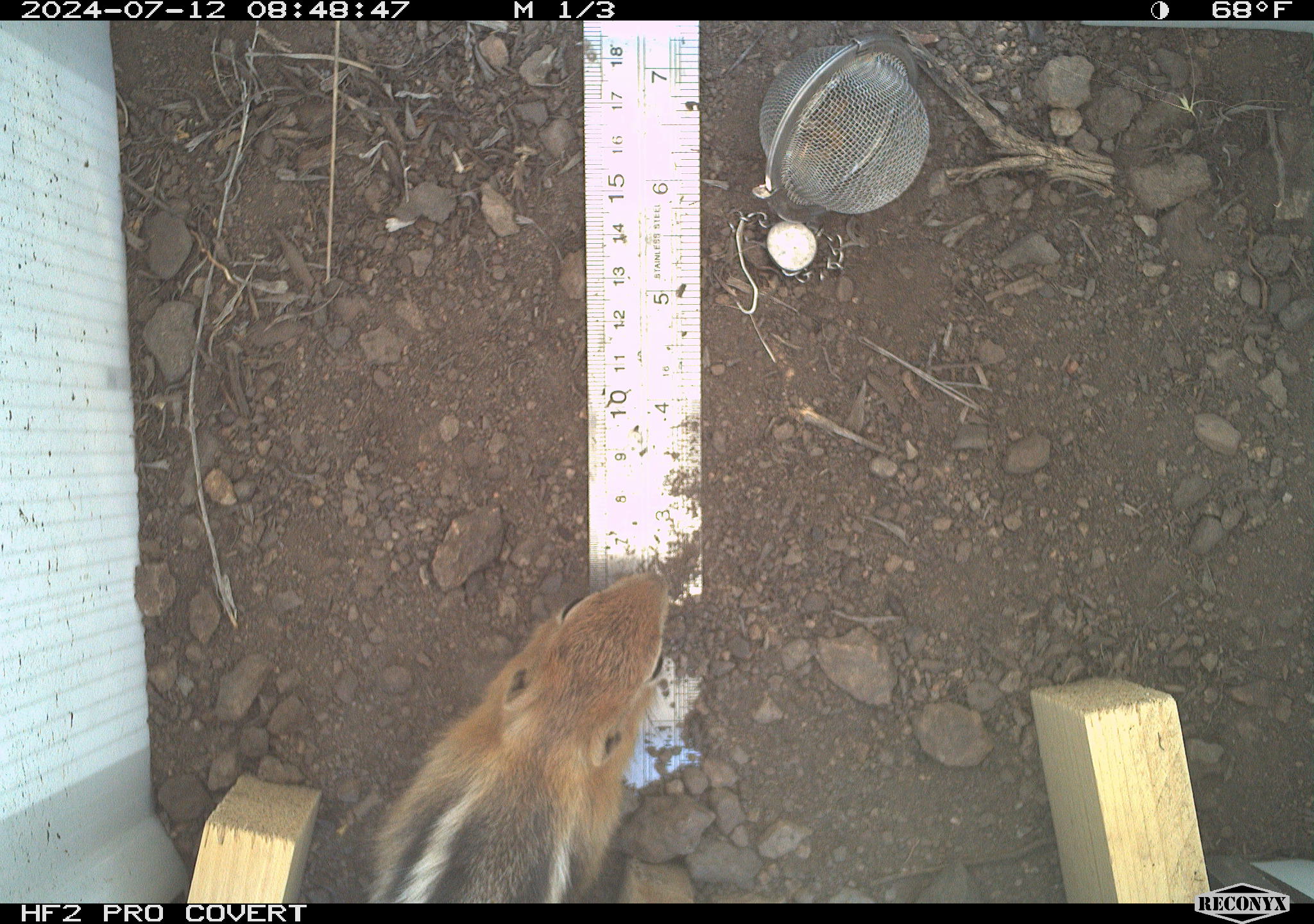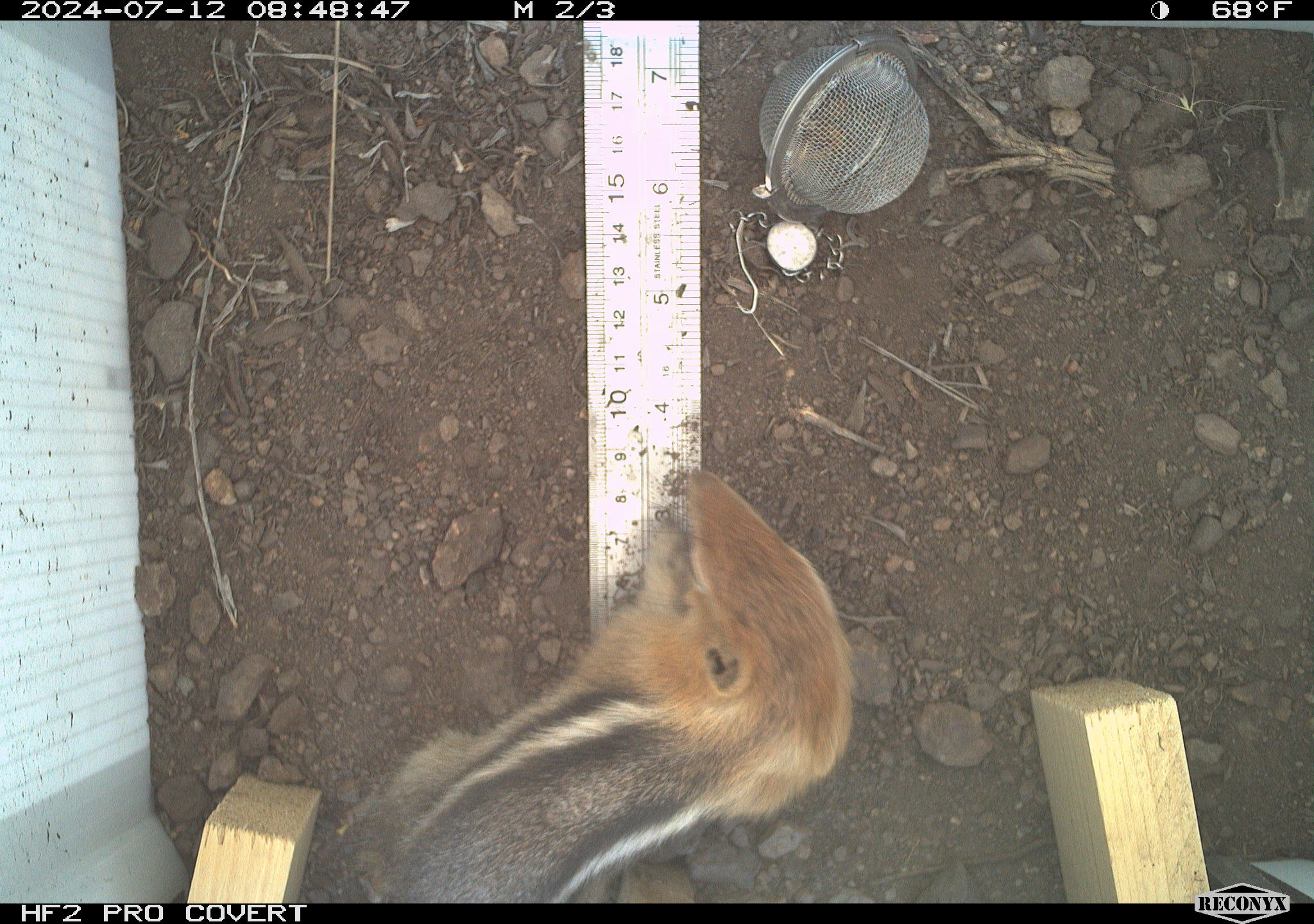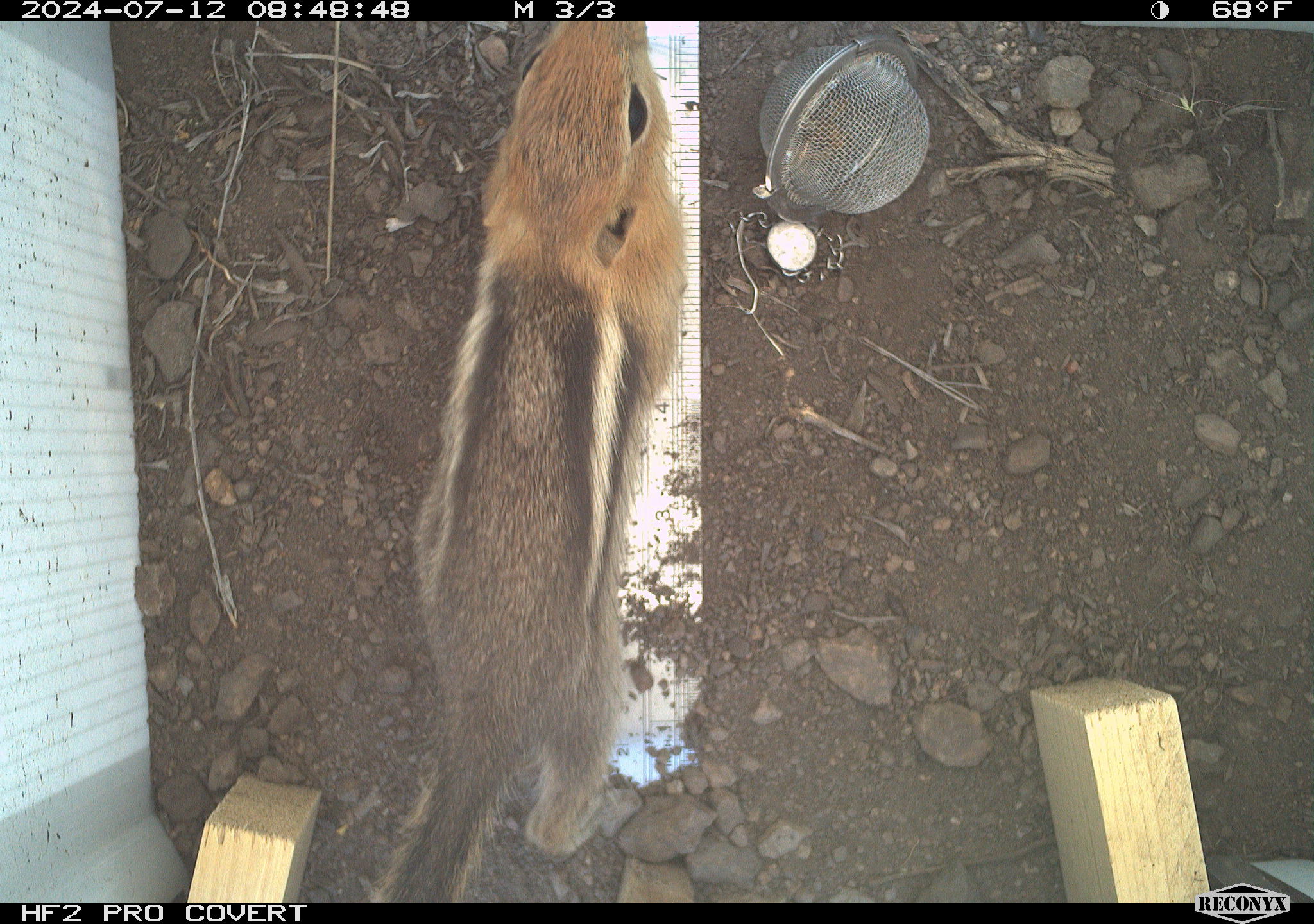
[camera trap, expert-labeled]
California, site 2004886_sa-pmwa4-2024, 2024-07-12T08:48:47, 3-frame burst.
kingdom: Animalia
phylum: Chordata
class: Mammalia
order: Rodentia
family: Sciuridae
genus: Callospermophilus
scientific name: Callospermophilus lateralis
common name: golden mantled ground squirrel